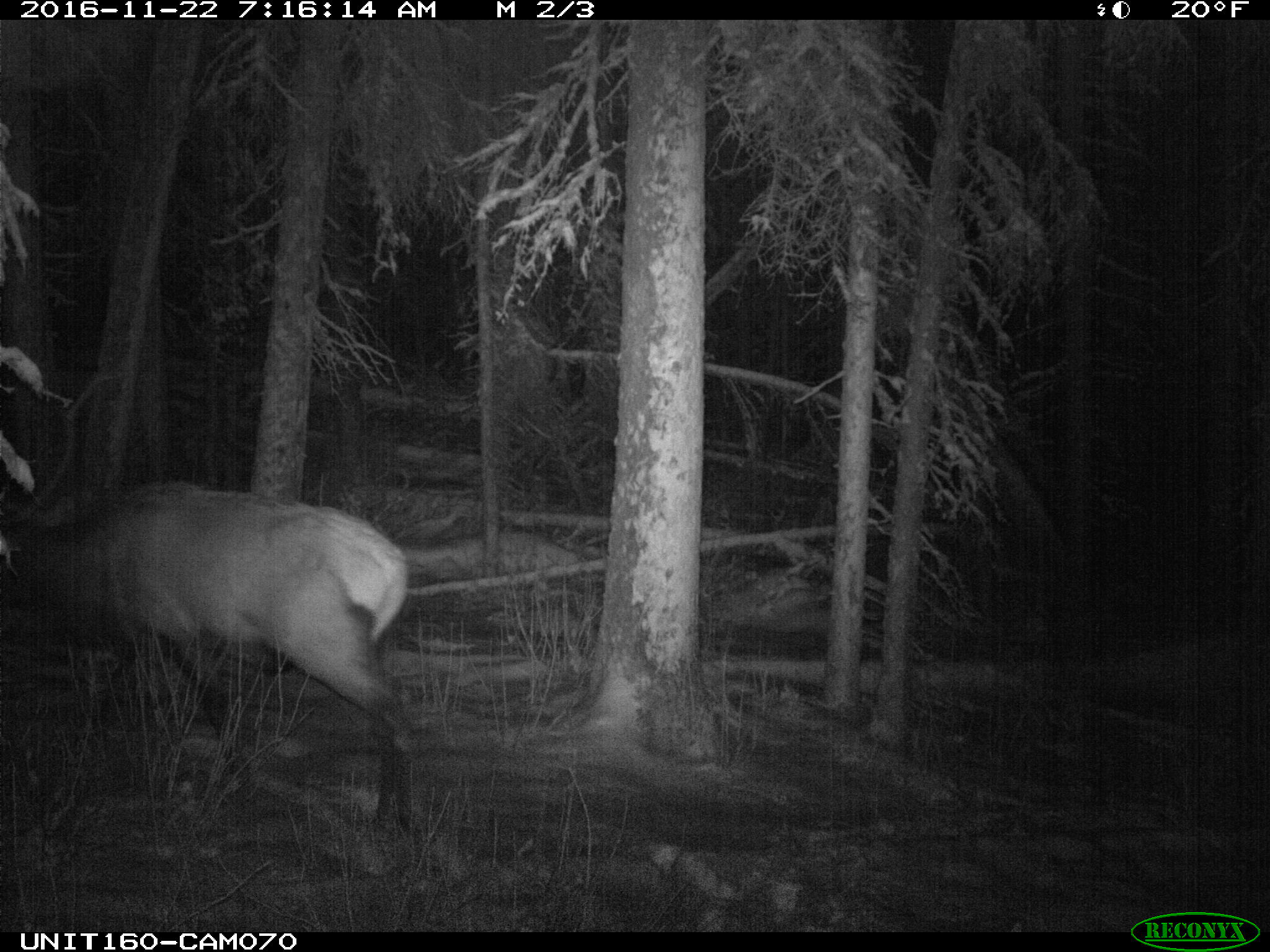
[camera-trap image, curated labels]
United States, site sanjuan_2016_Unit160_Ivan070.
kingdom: Animalia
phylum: Chordata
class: Mammalia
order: Artiodactyla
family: Cervidae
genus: Cervus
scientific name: Cervus elaphus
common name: red deer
Cervus elaphus (red deer).